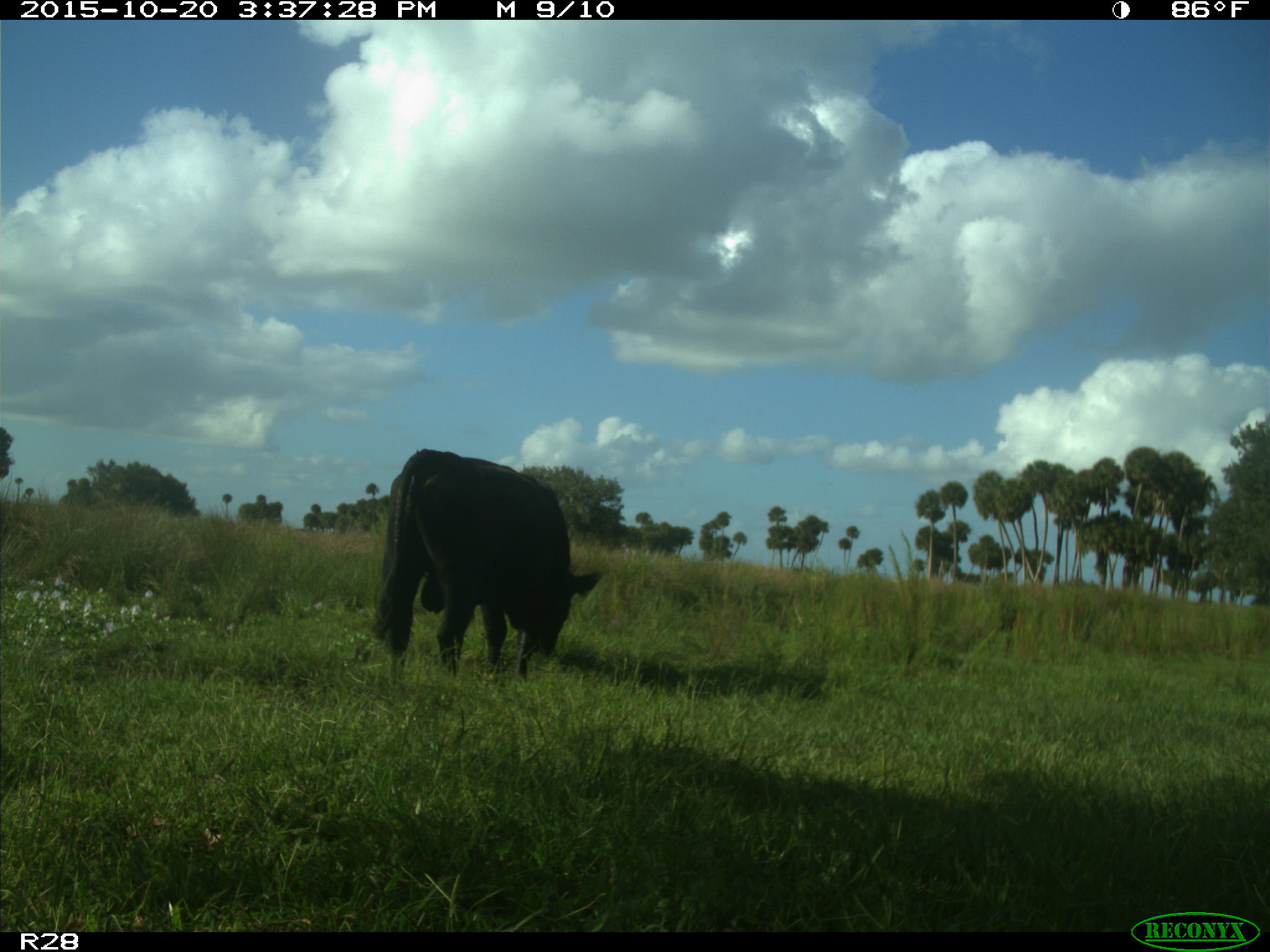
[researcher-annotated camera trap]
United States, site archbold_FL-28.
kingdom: Animalia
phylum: Chordata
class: Mammalia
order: Artiodactyla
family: Bovidae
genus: Bos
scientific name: Bos taurus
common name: domestic cow